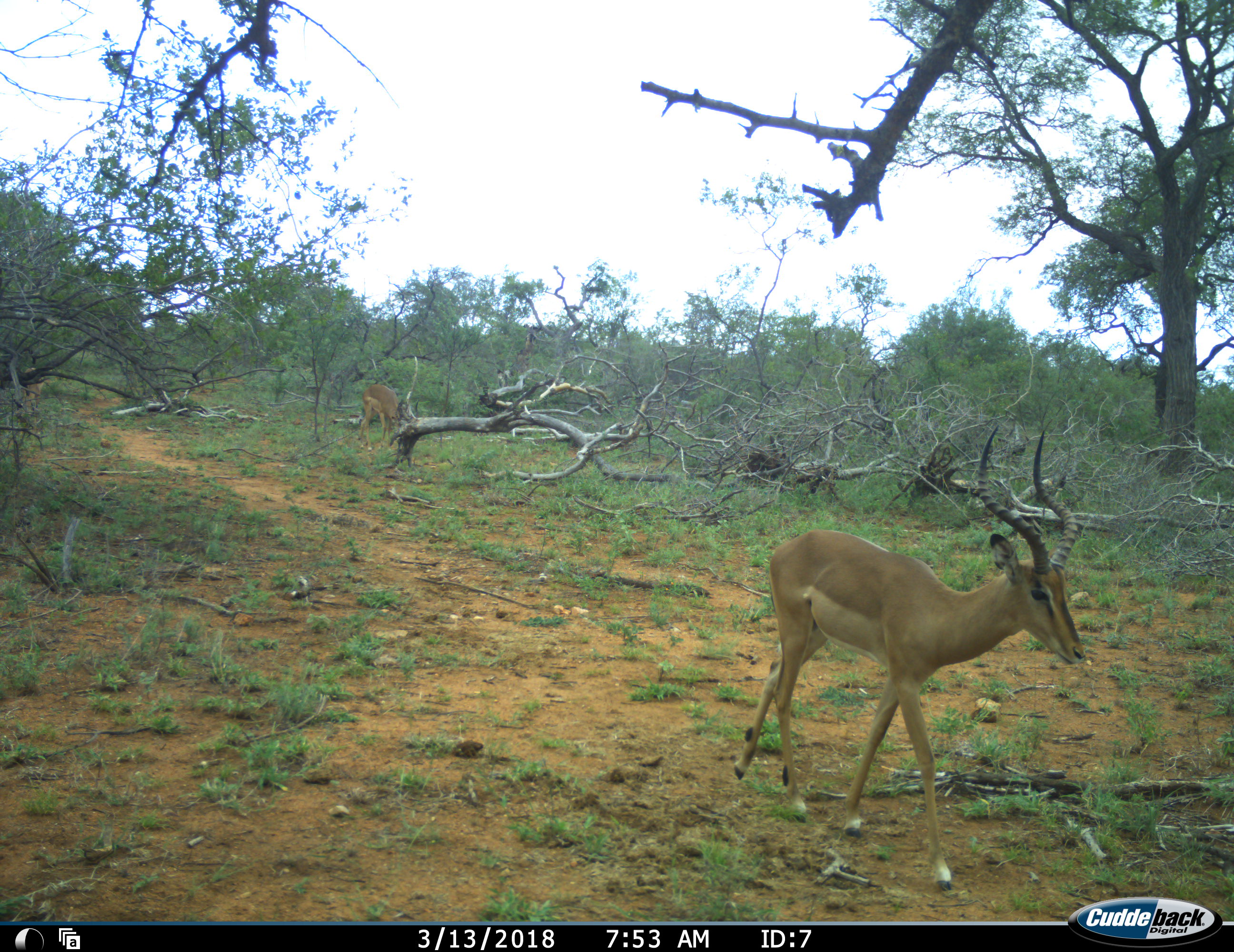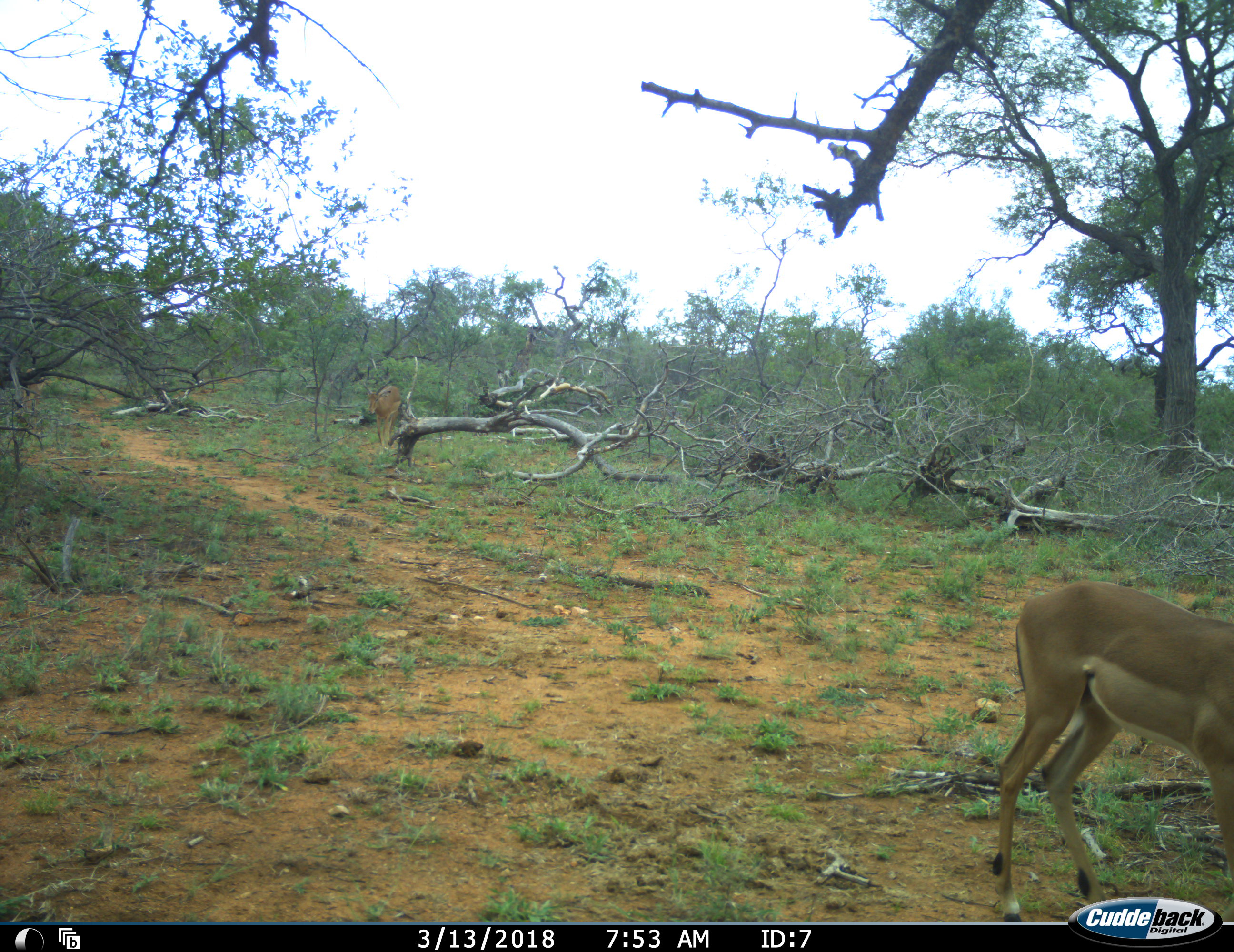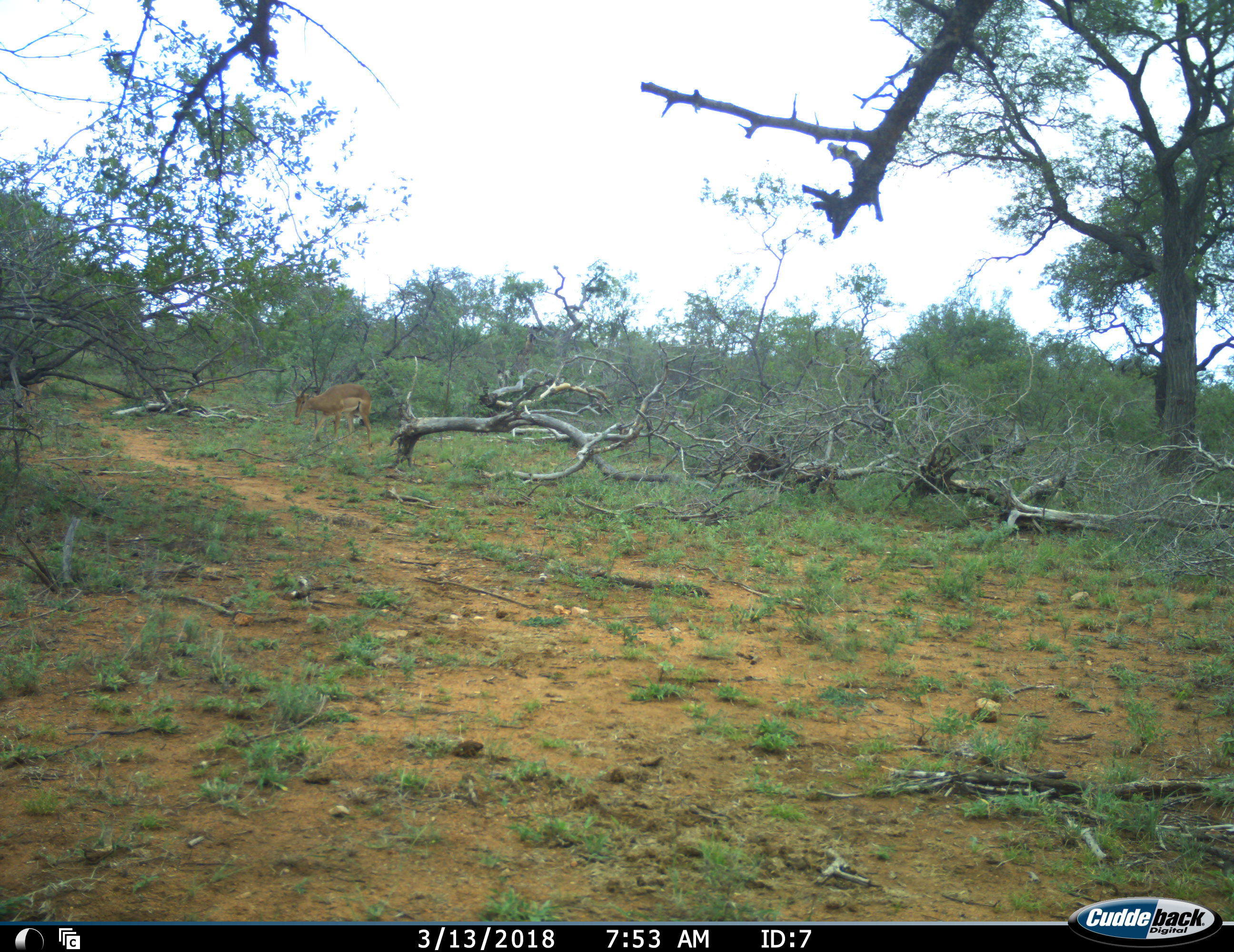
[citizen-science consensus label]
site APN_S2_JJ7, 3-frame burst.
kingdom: Animalia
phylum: Chordata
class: Mammalia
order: Artiodactyla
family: Bovidae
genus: Aepyceros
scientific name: Aepyceros melampus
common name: impala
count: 2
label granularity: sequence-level